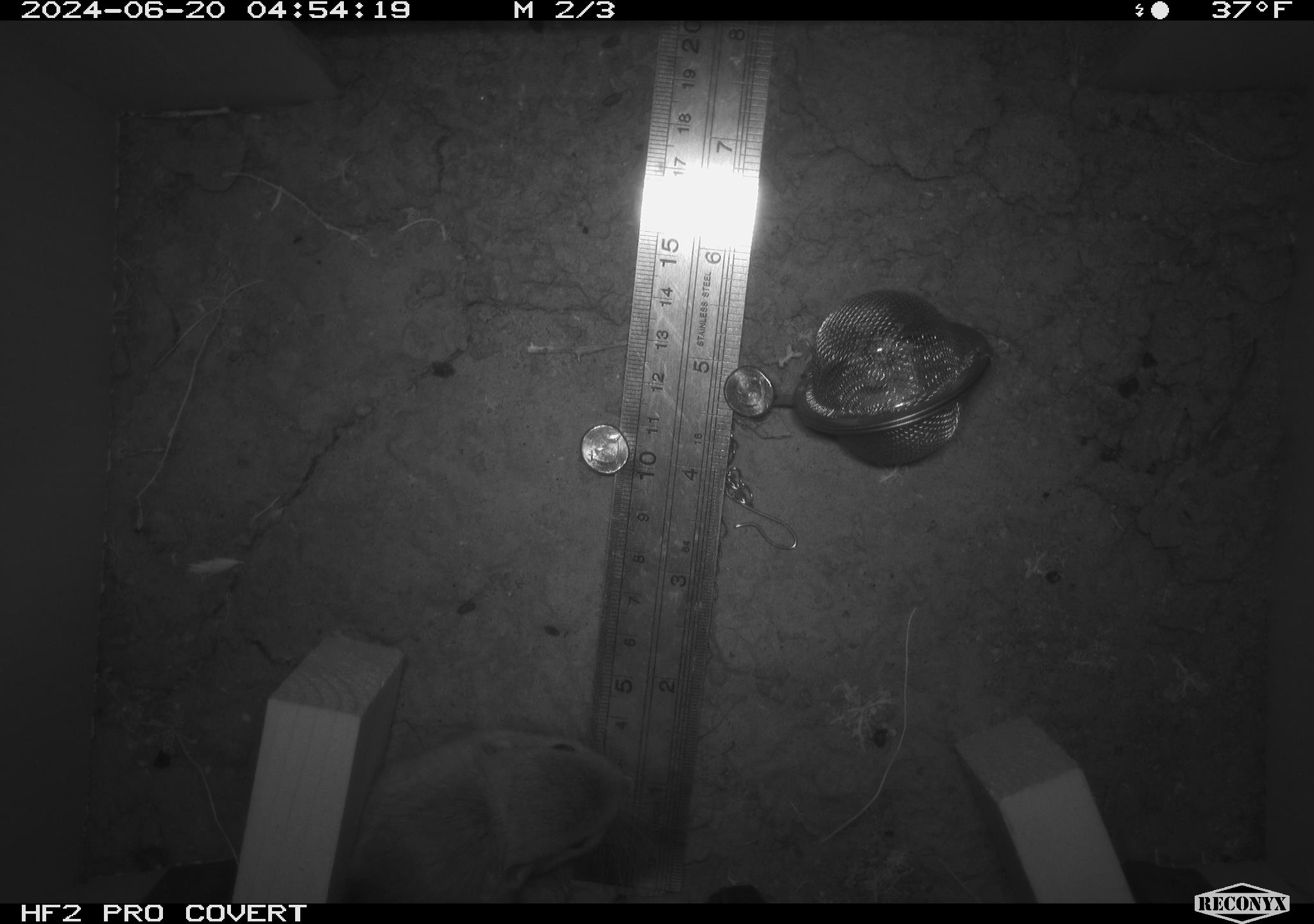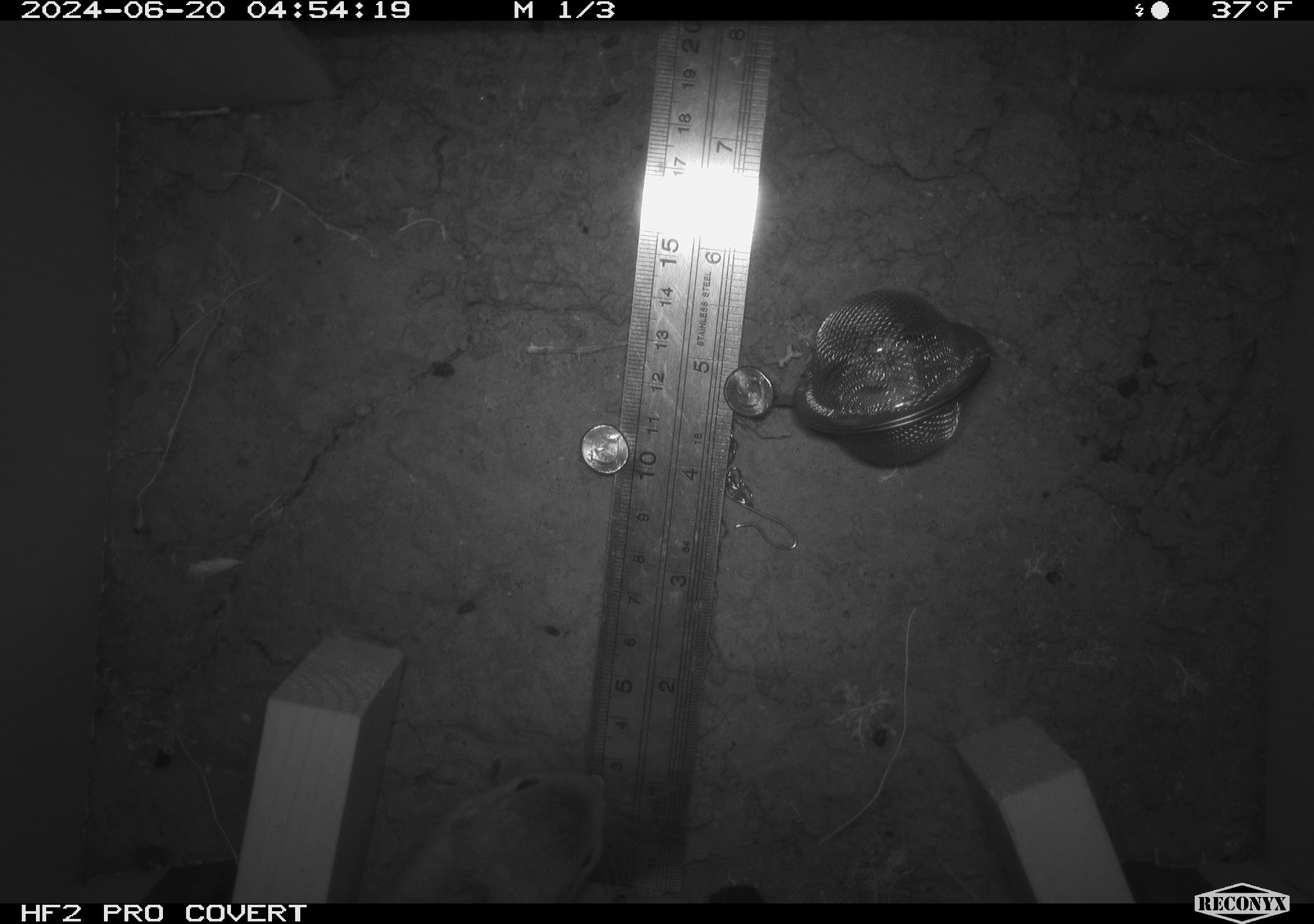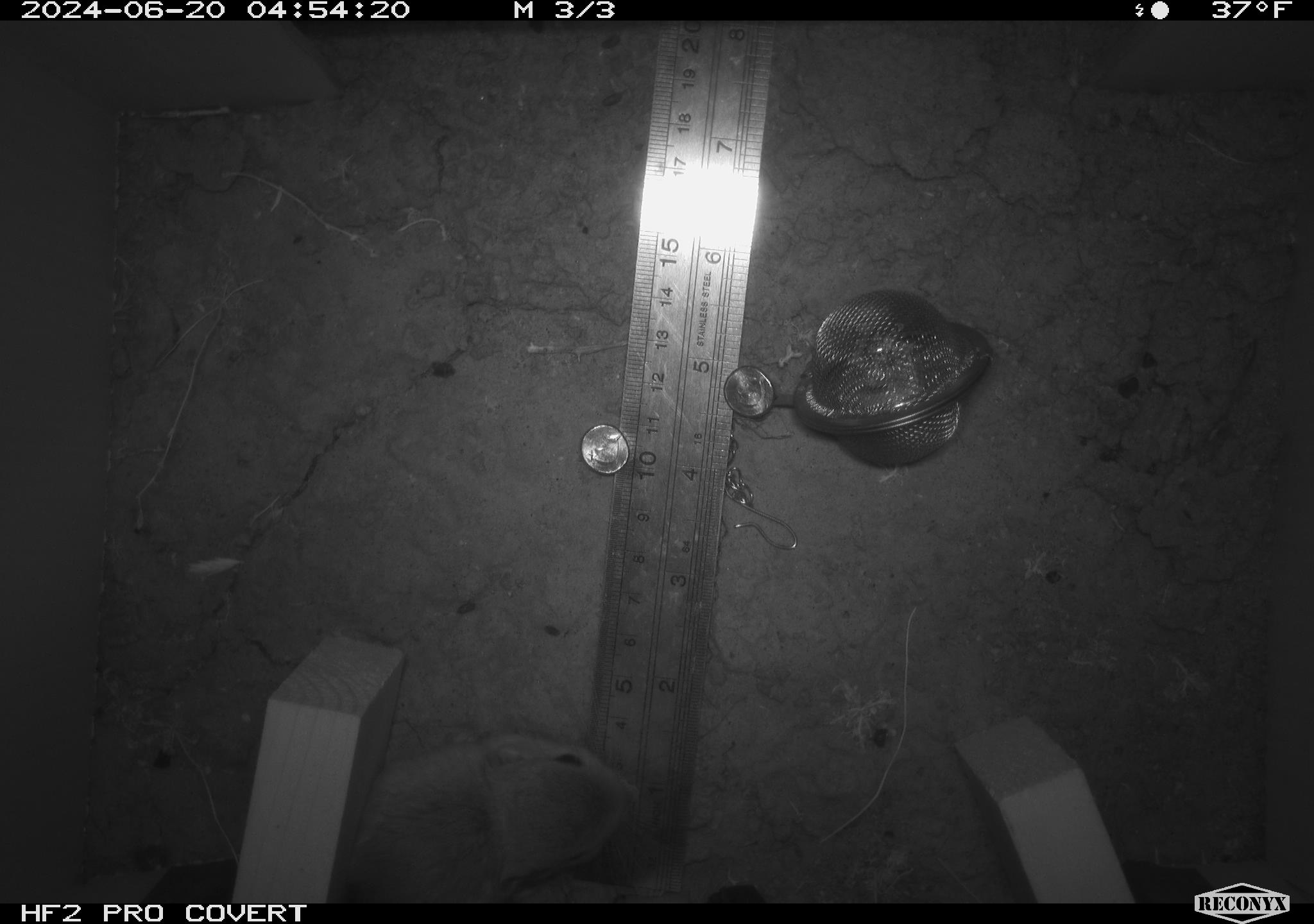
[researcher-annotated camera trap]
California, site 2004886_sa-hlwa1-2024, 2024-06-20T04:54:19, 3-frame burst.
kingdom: Animalia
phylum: Chordata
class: Mammalia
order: Rodentia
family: Heteromyidae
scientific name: Heteromyidae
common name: kangaroo rats and pocket mice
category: heteromyidae family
Heteromyidae family (kangaroo rats and pocket mice) (Heteromyidae).